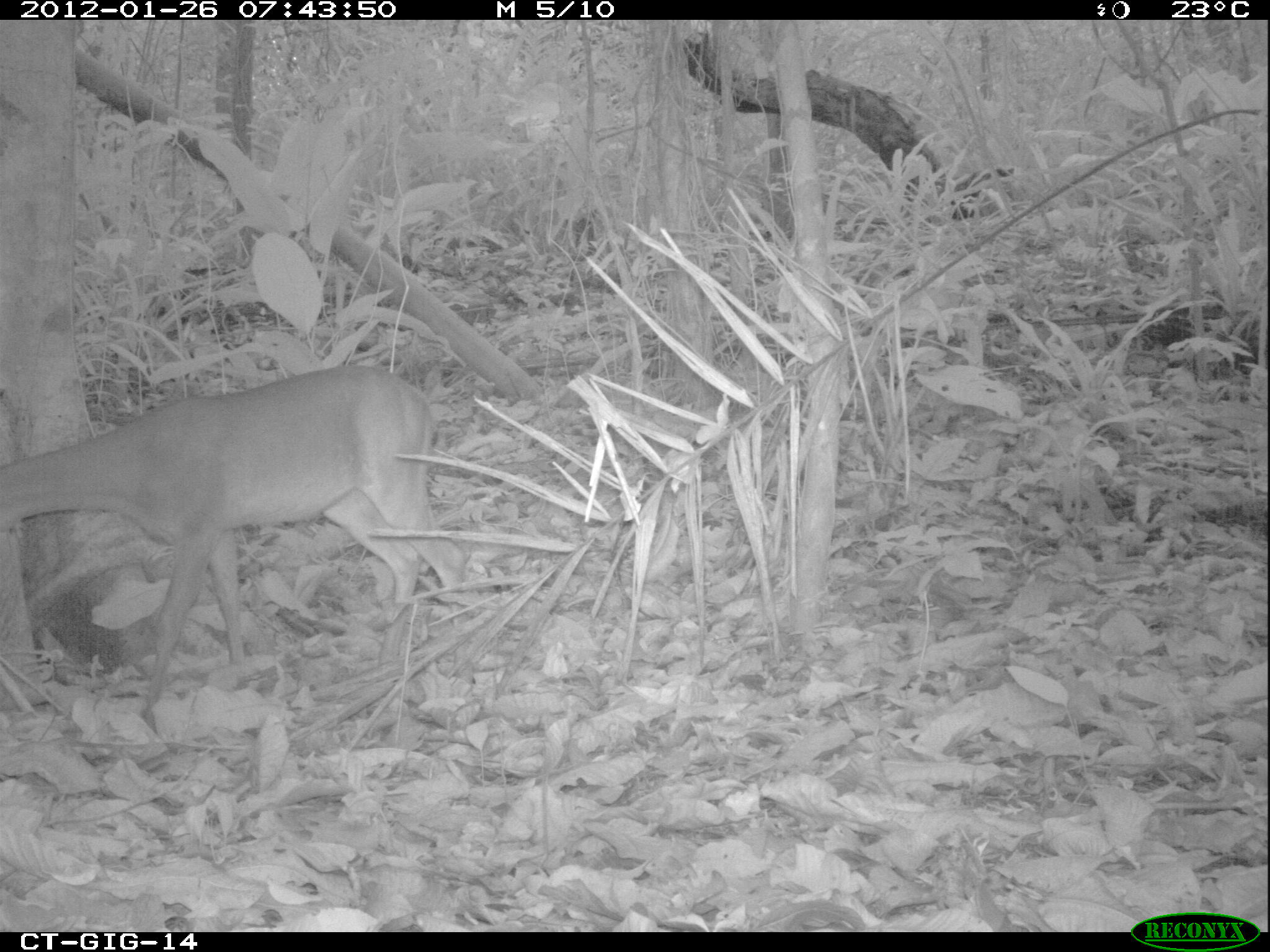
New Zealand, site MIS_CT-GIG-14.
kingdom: Animalia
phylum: Chordata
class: Mammalia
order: Artiodactyla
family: Cervidae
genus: Odocoileus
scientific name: Odocoileus virginianus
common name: white-tailed deer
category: white tailed deer